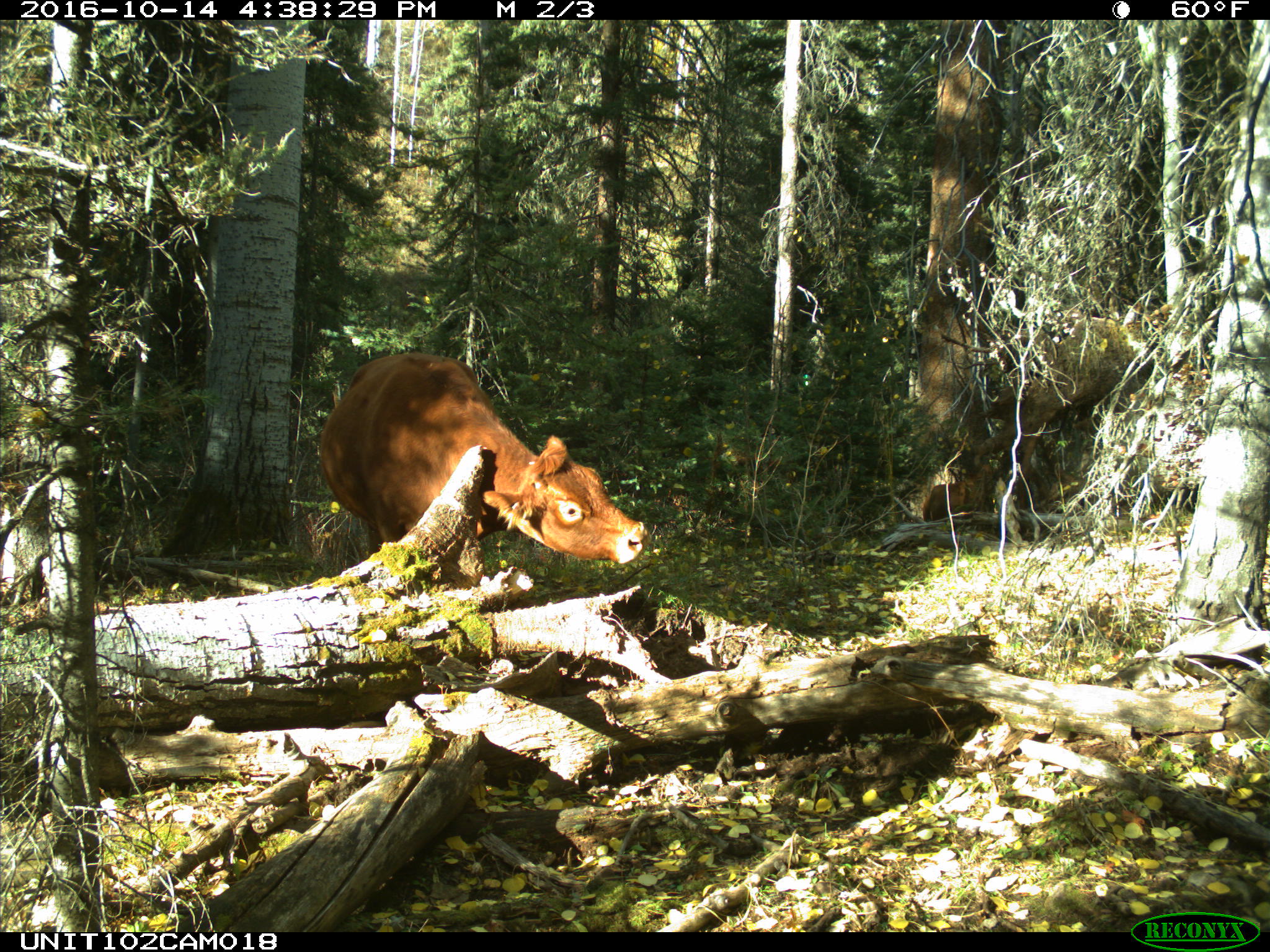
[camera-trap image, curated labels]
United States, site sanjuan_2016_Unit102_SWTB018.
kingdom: Animalia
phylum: Chordata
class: Mammalia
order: Artiodactyla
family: Bovidae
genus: Bos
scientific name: Bos taurus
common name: domestic cow